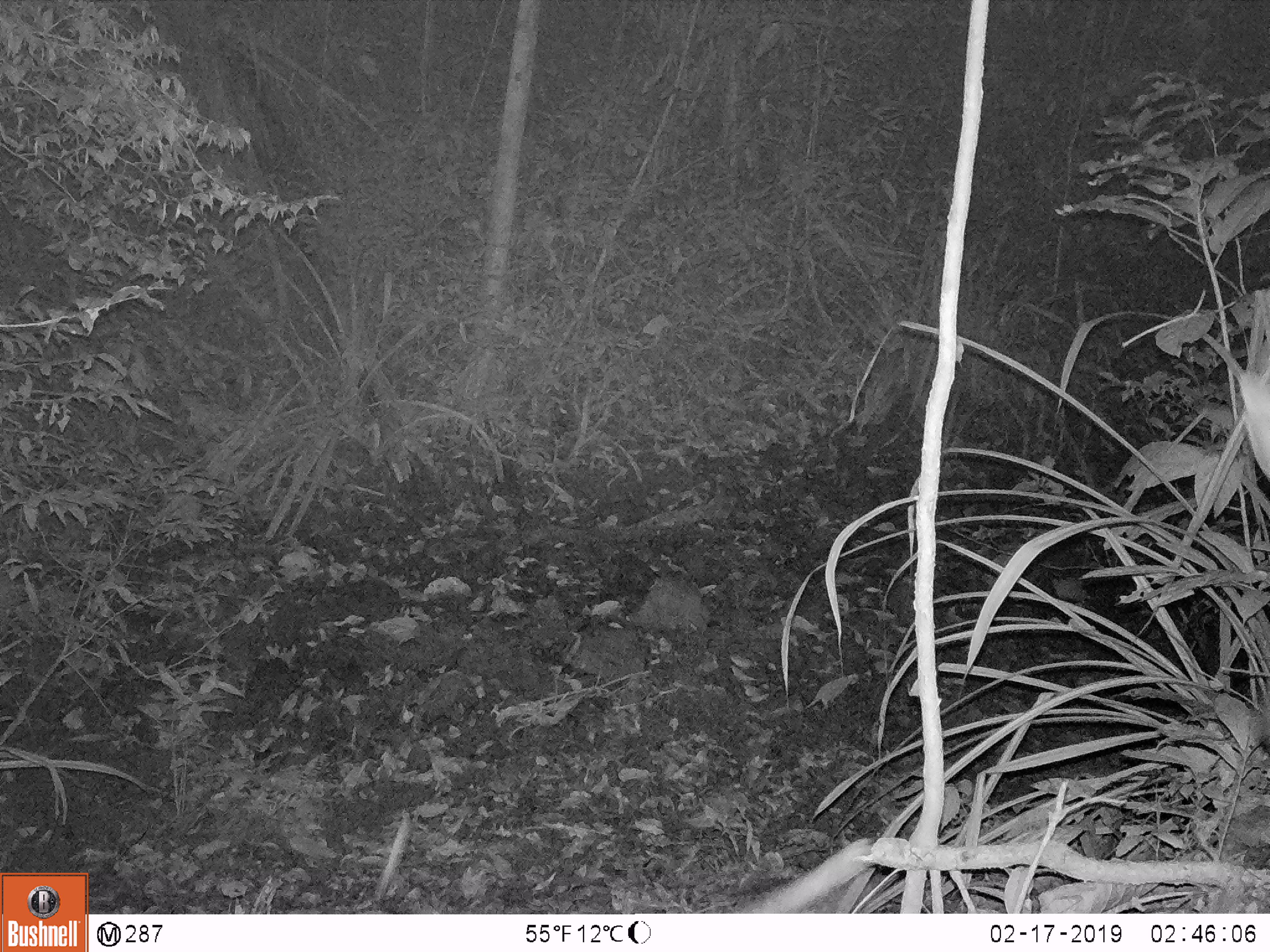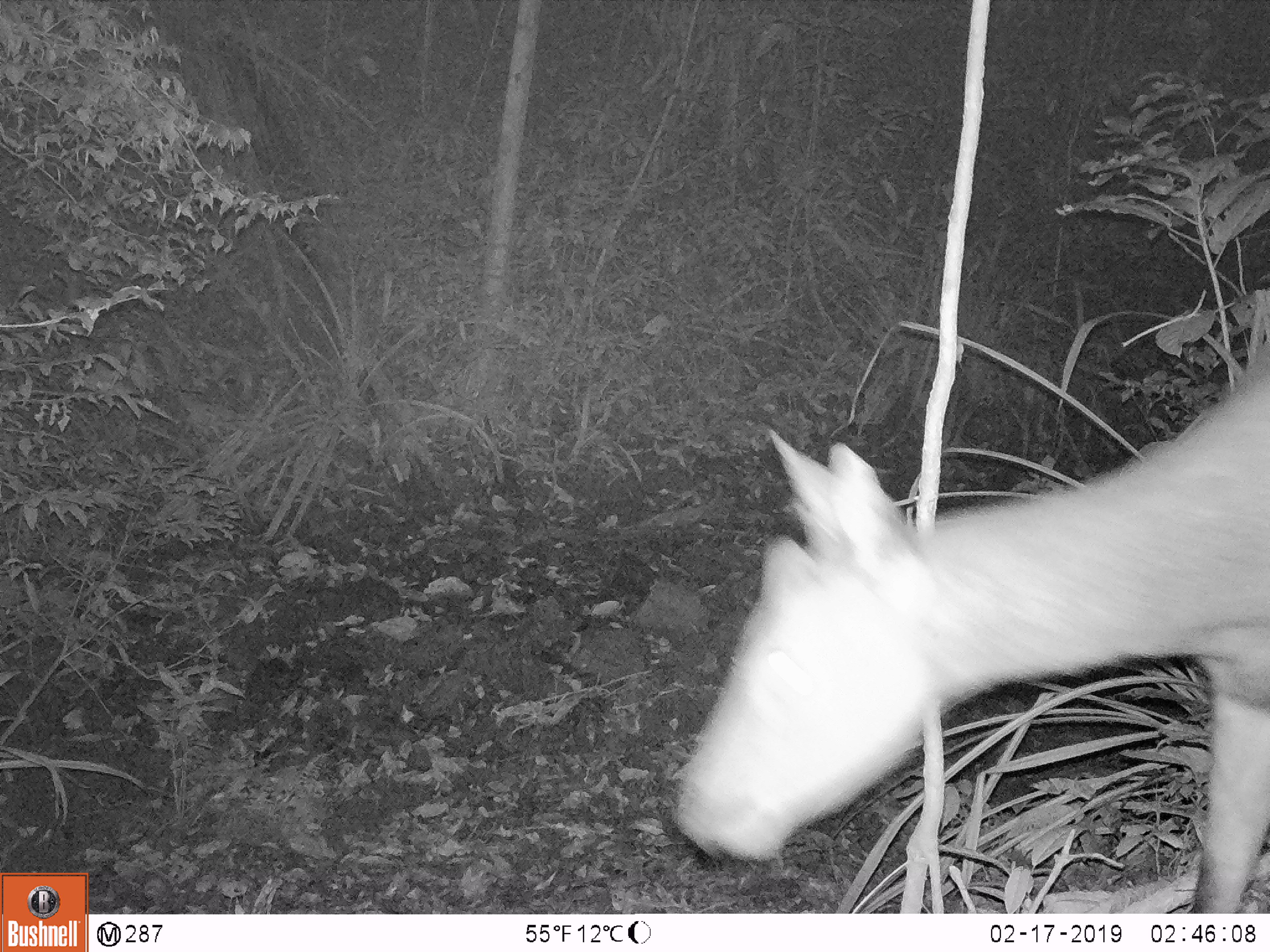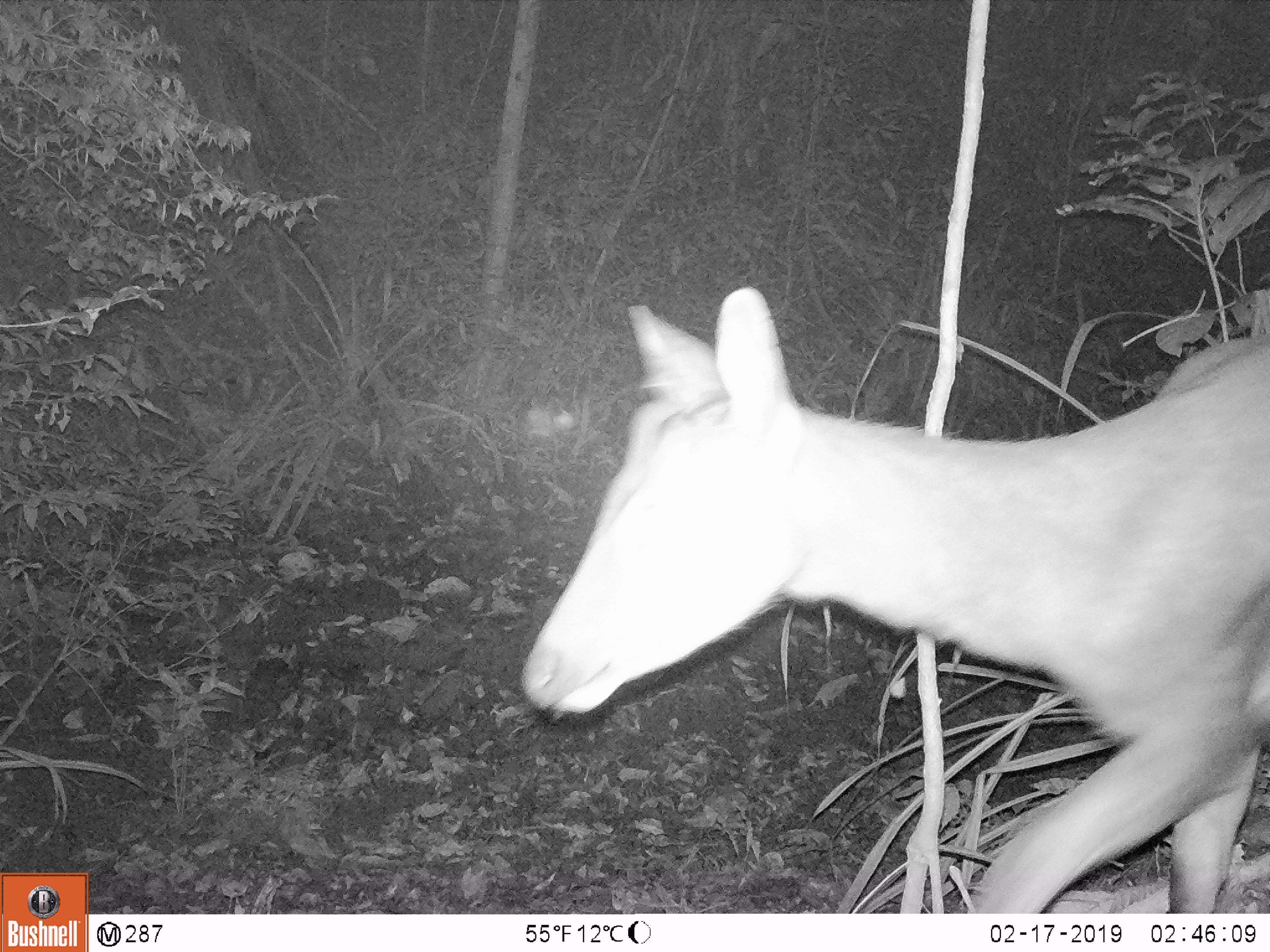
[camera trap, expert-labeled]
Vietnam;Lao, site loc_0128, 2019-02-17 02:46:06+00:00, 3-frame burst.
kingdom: Animalia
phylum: Chordata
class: Mammalia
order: Artiodactyla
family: Cervidae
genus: Rusa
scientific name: Rusa unicolor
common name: sambar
Sambar (Rusa unicolor). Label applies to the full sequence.